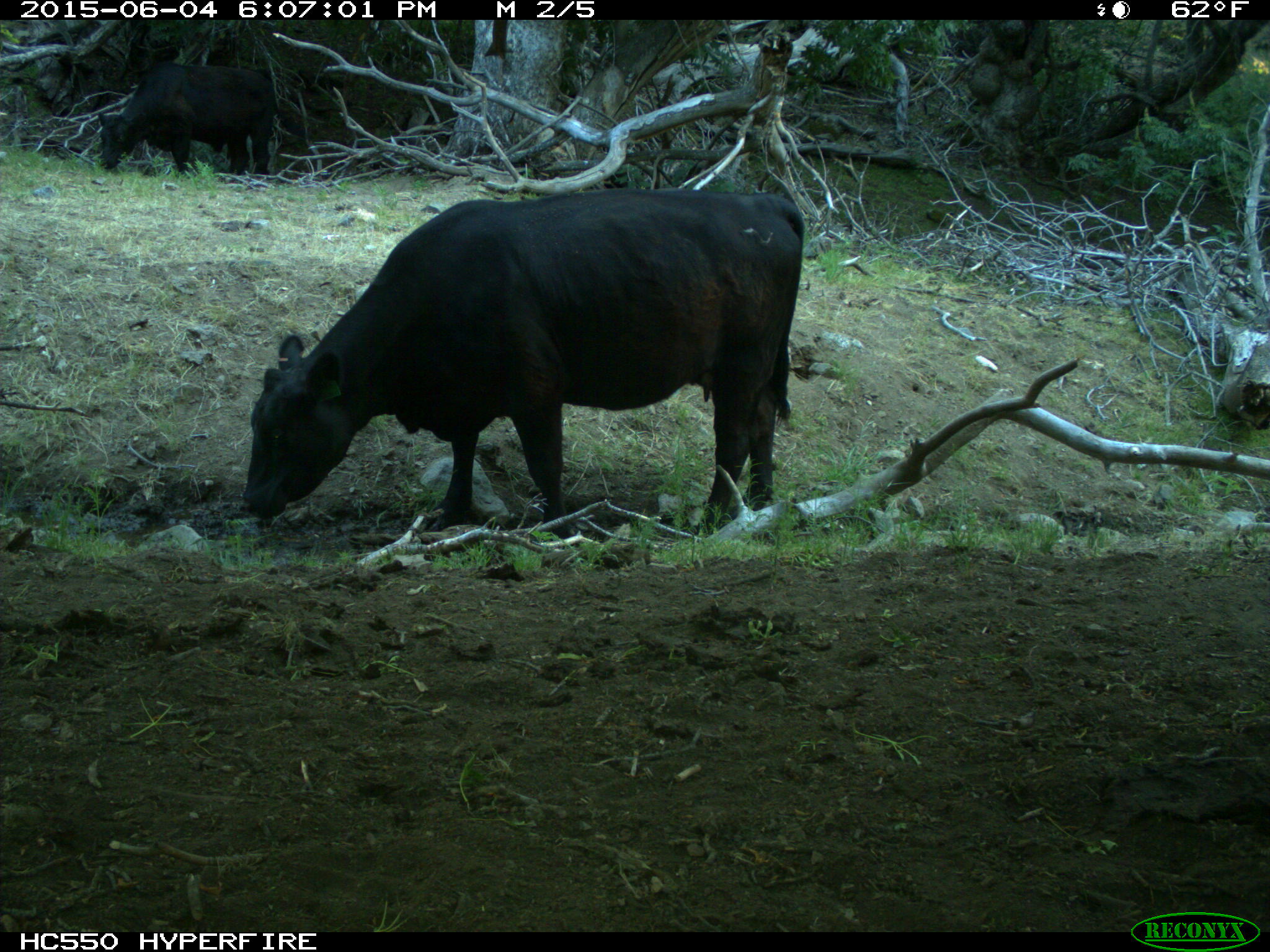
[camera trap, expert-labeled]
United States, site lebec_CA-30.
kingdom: Animalia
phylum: Chordata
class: Mammalia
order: Artiodactyla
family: Bovidae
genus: Bos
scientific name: Bos taurus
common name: domestic cow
Bos taurus (domestic cow).